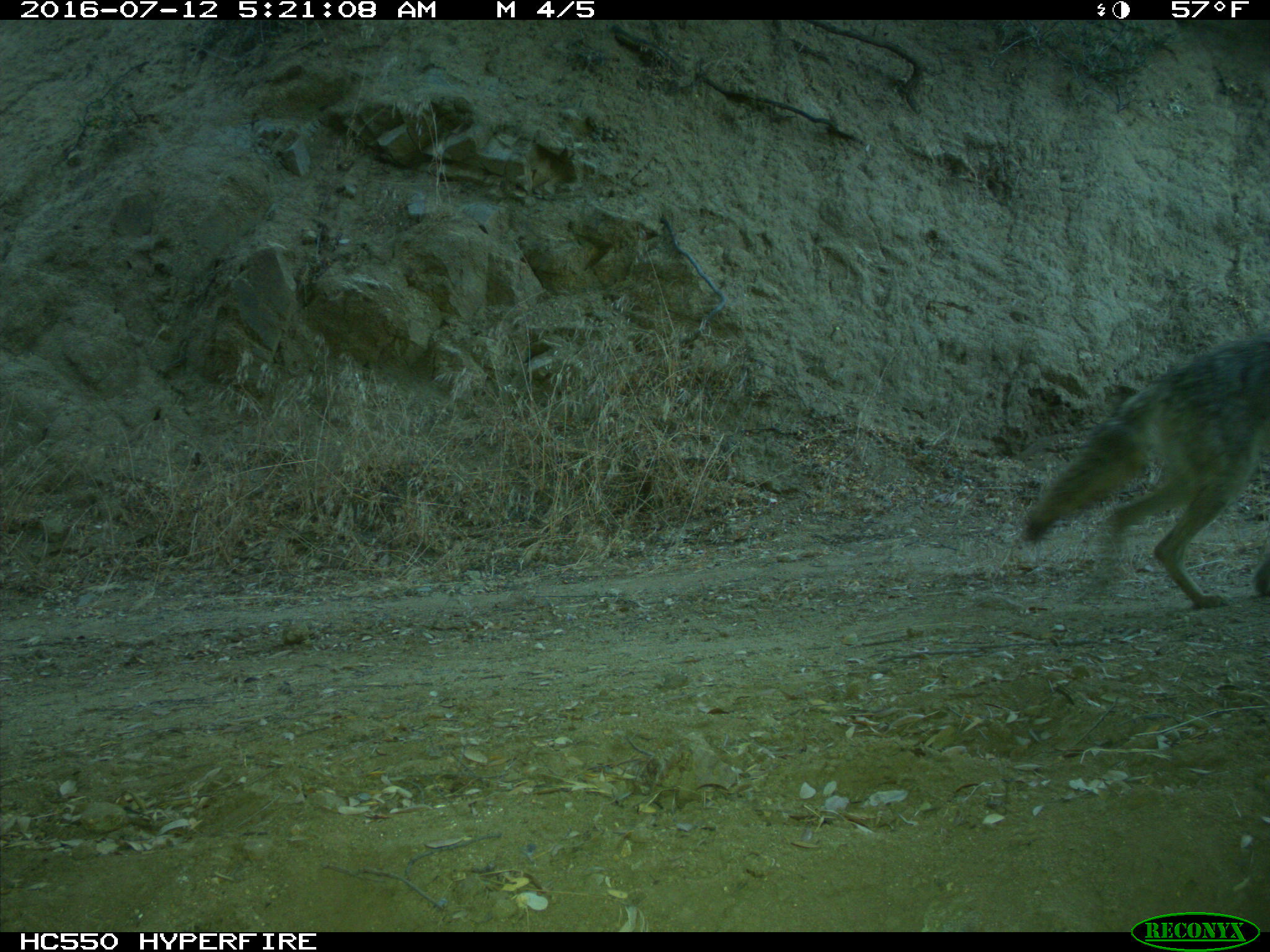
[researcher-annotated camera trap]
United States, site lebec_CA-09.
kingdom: Animalia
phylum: Chordata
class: Mammalia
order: Carnivora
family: Canidae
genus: Canis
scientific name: Canis latrans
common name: coyote